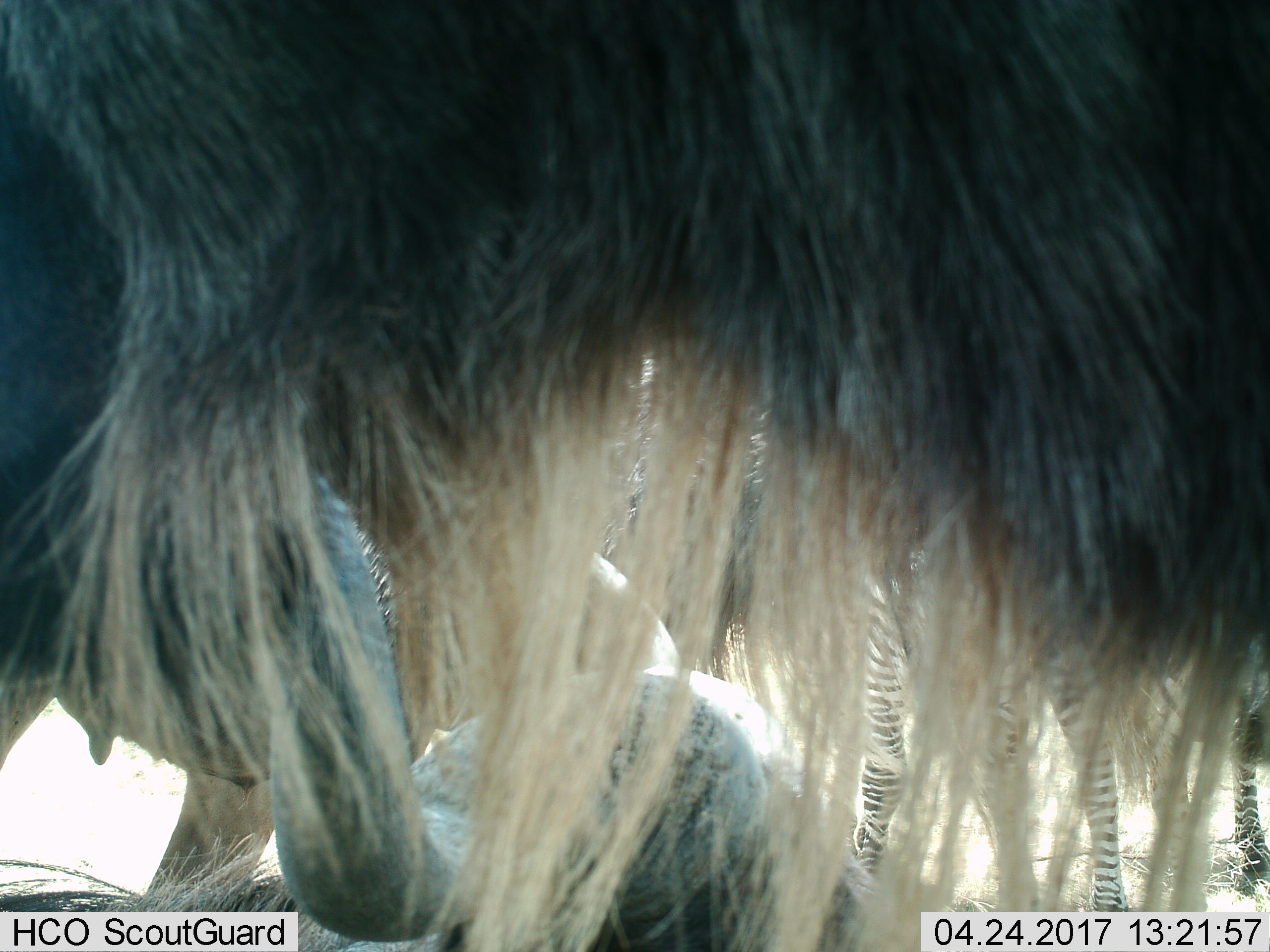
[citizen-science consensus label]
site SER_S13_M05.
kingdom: Animalia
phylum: Chordata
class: Mammalia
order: Perissodactyla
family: Equidae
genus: Equus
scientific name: Equus quagga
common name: plains zebra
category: zebraplains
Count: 1.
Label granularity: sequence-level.